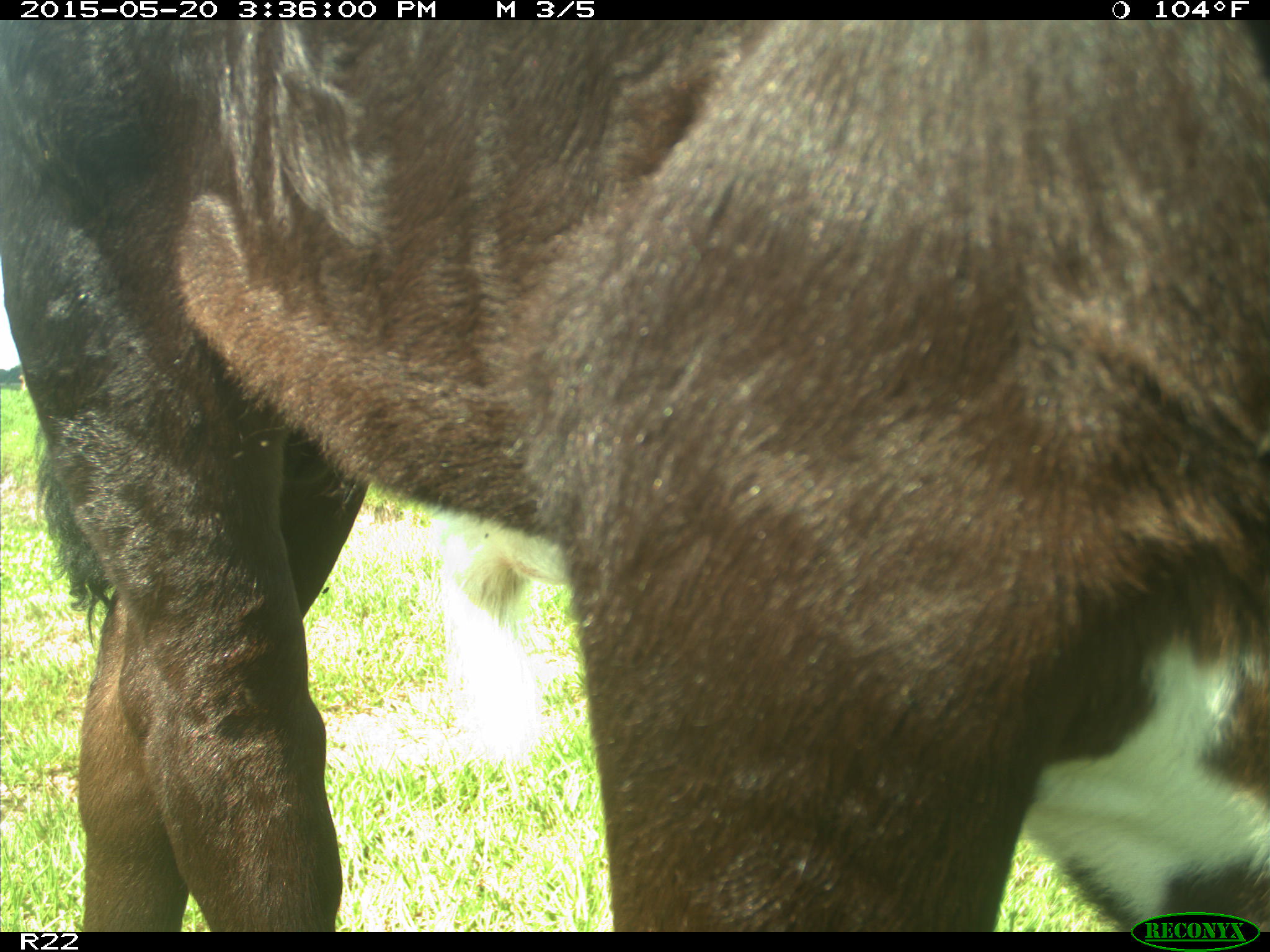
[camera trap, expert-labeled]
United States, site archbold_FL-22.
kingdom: Animalia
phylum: Chordata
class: Mammalia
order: Artiodactyla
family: Bovidae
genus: Bos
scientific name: Bos taurus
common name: domestic cow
Bos taurus (domestic cow).